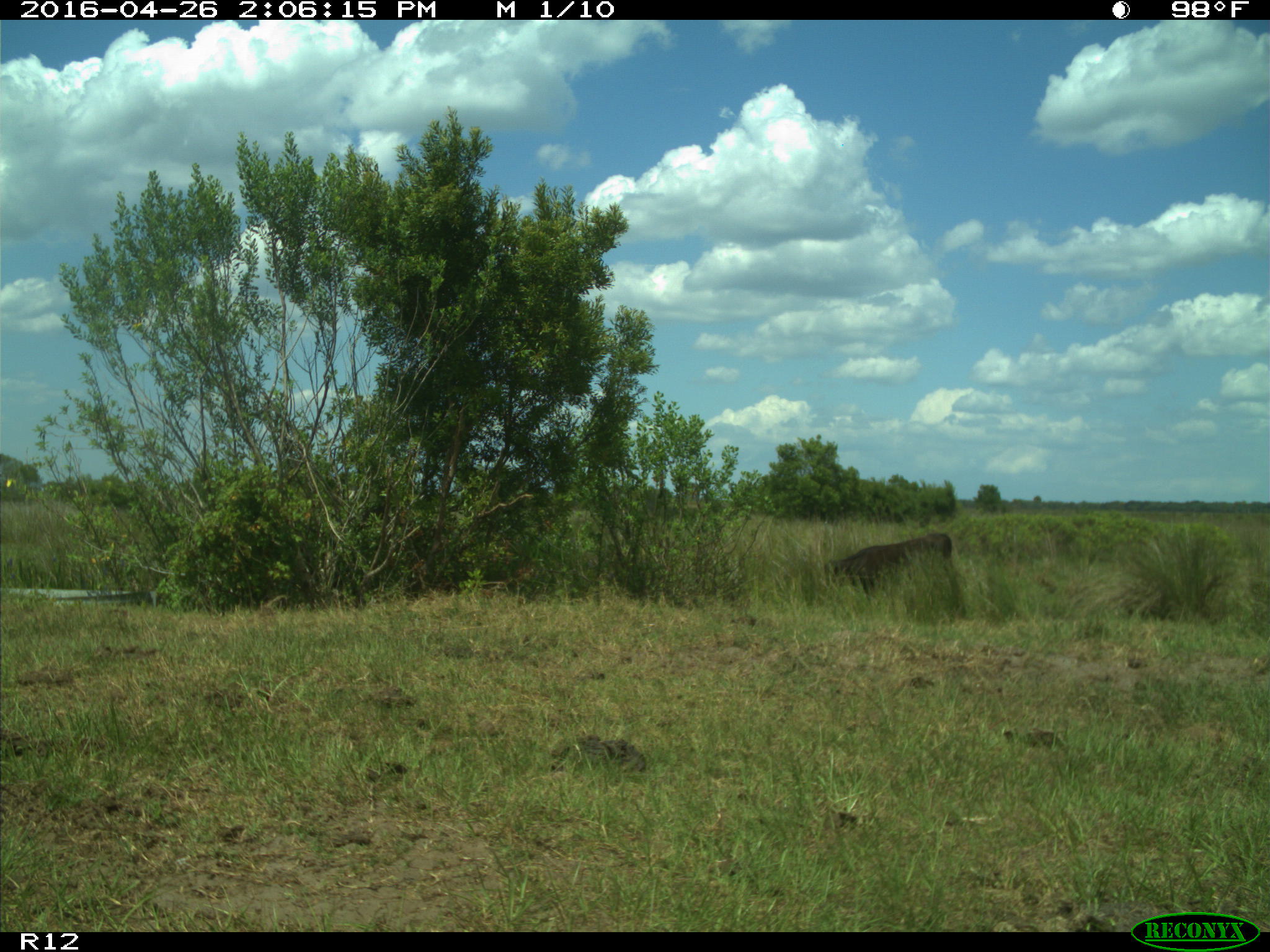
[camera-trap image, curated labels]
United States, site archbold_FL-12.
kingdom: Animalia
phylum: Chordata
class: Mammalia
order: Artiodactyla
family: Bovidae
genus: Bos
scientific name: Bos taurus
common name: domestic cow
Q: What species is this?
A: Bos taurus (domestic cow).